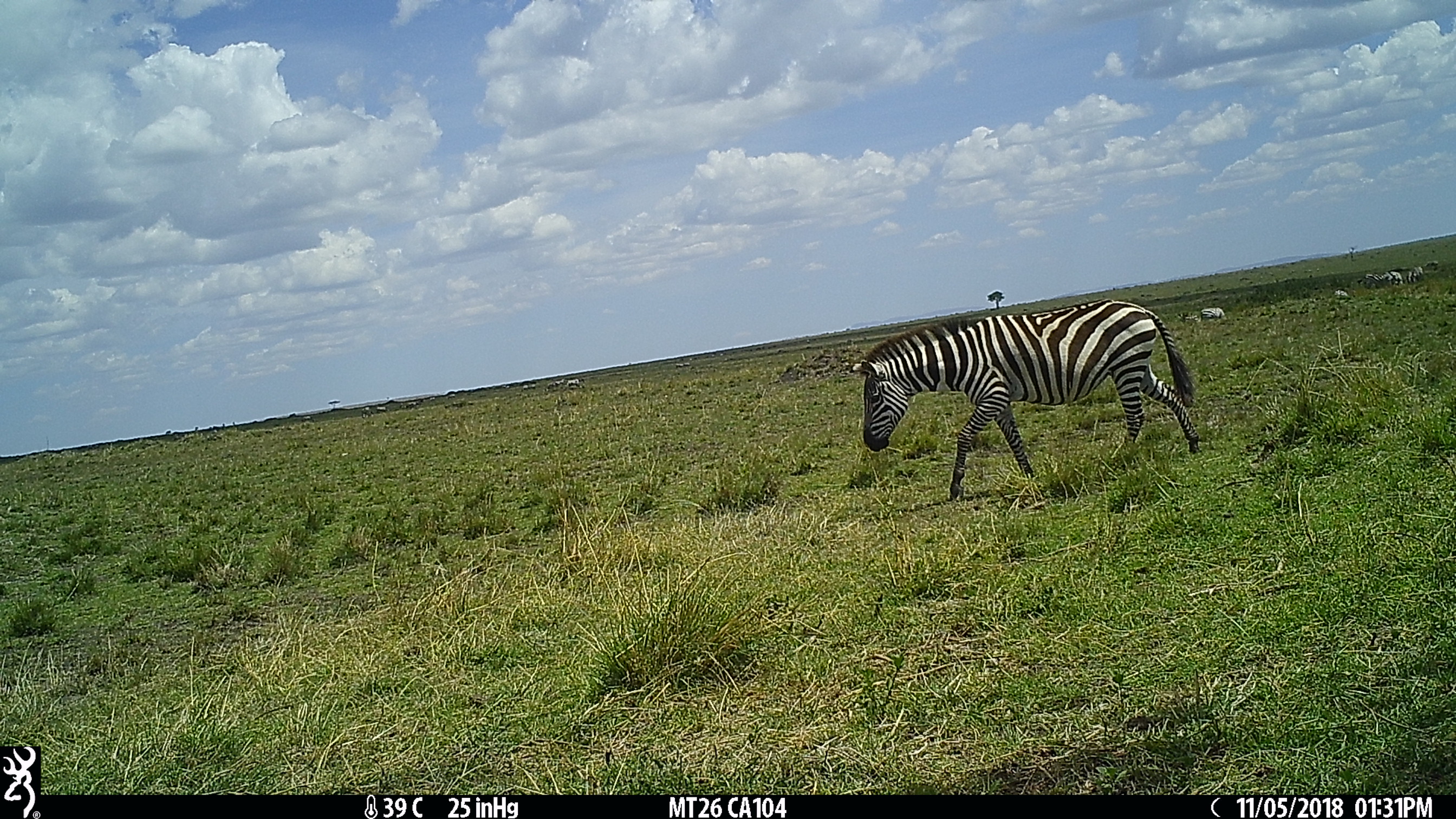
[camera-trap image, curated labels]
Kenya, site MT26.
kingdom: Animalia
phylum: Chordata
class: Mammalia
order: Perissodactyla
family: Equidae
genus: Equus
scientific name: Equus quagga burchellii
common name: burchell's zebra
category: zebra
Zebra (burchell's zebra) (Equus quagga burchellii).